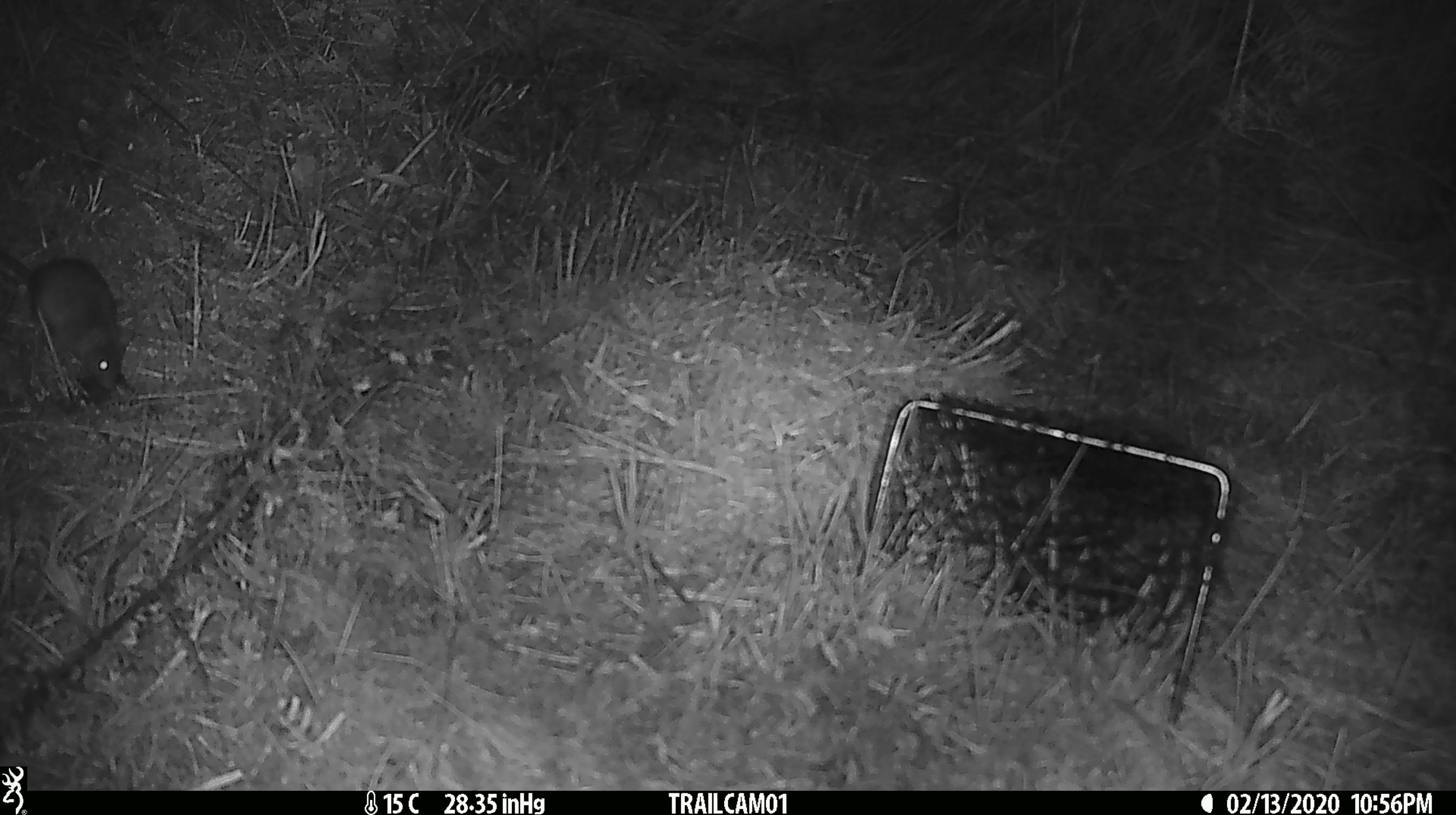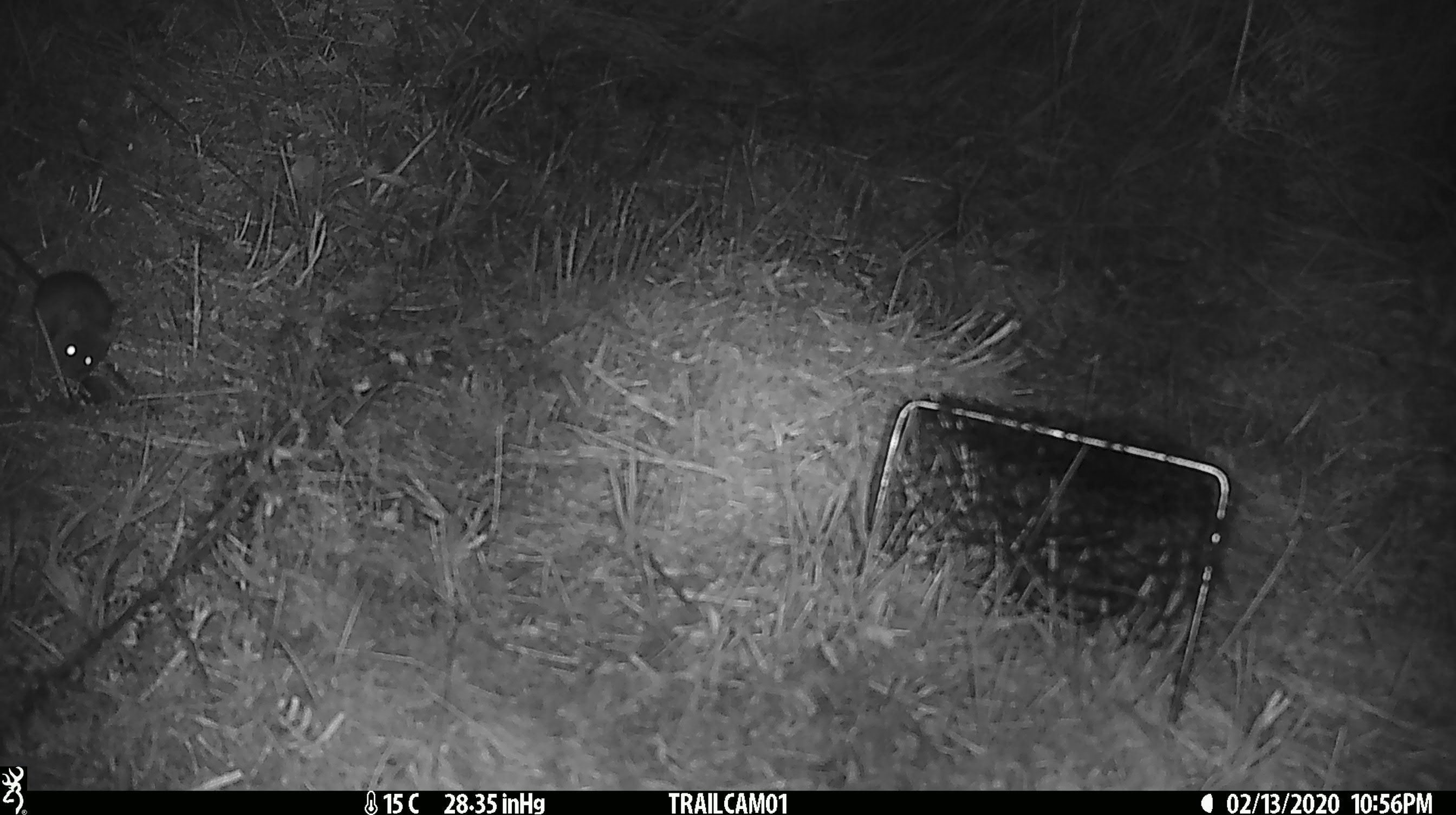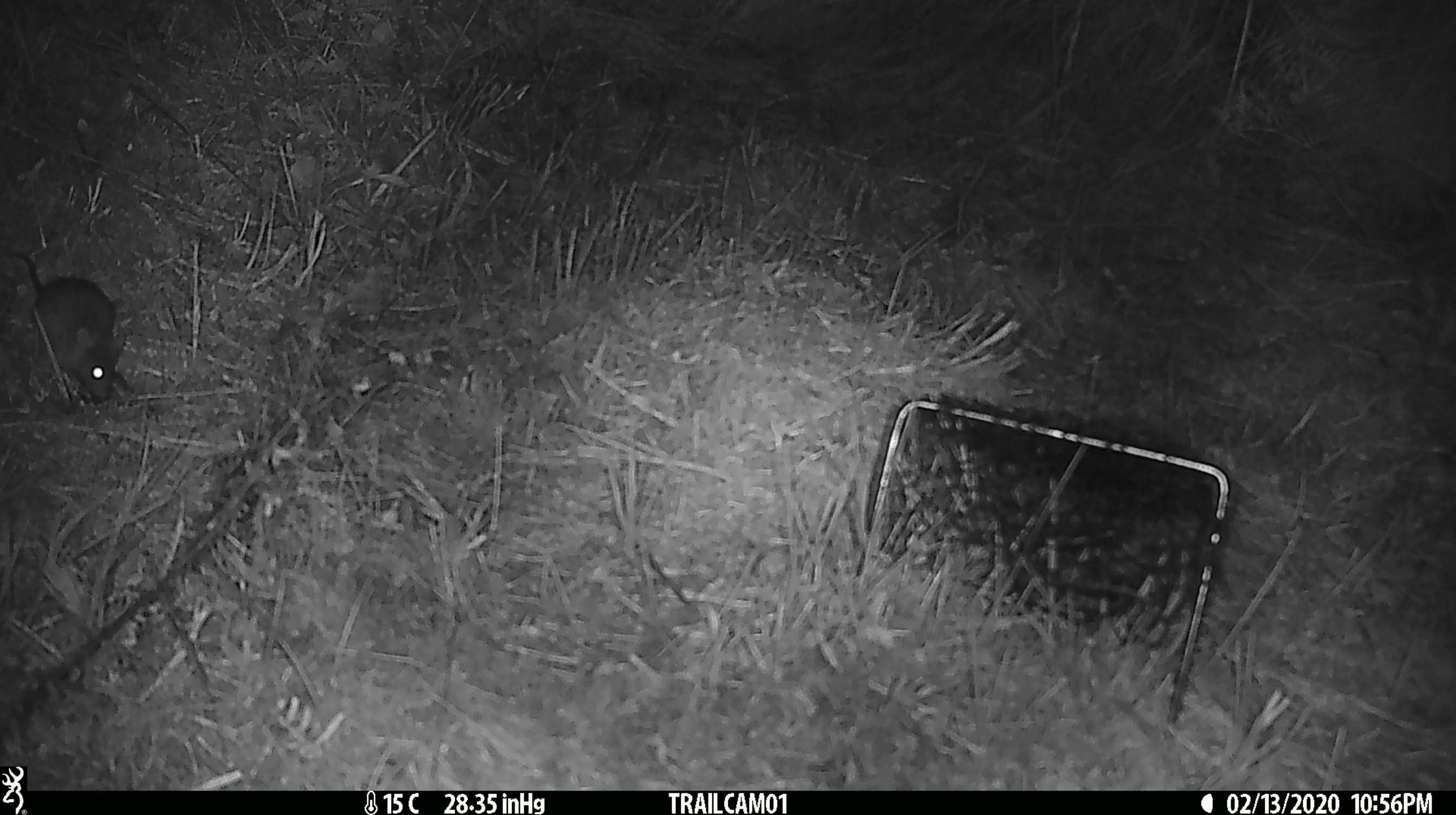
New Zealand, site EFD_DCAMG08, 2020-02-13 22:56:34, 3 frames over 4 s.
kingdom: Animalia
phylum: Chordata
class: Mammalia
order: Rodentia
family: Muridae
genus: Mus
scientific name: Mus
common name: mouse